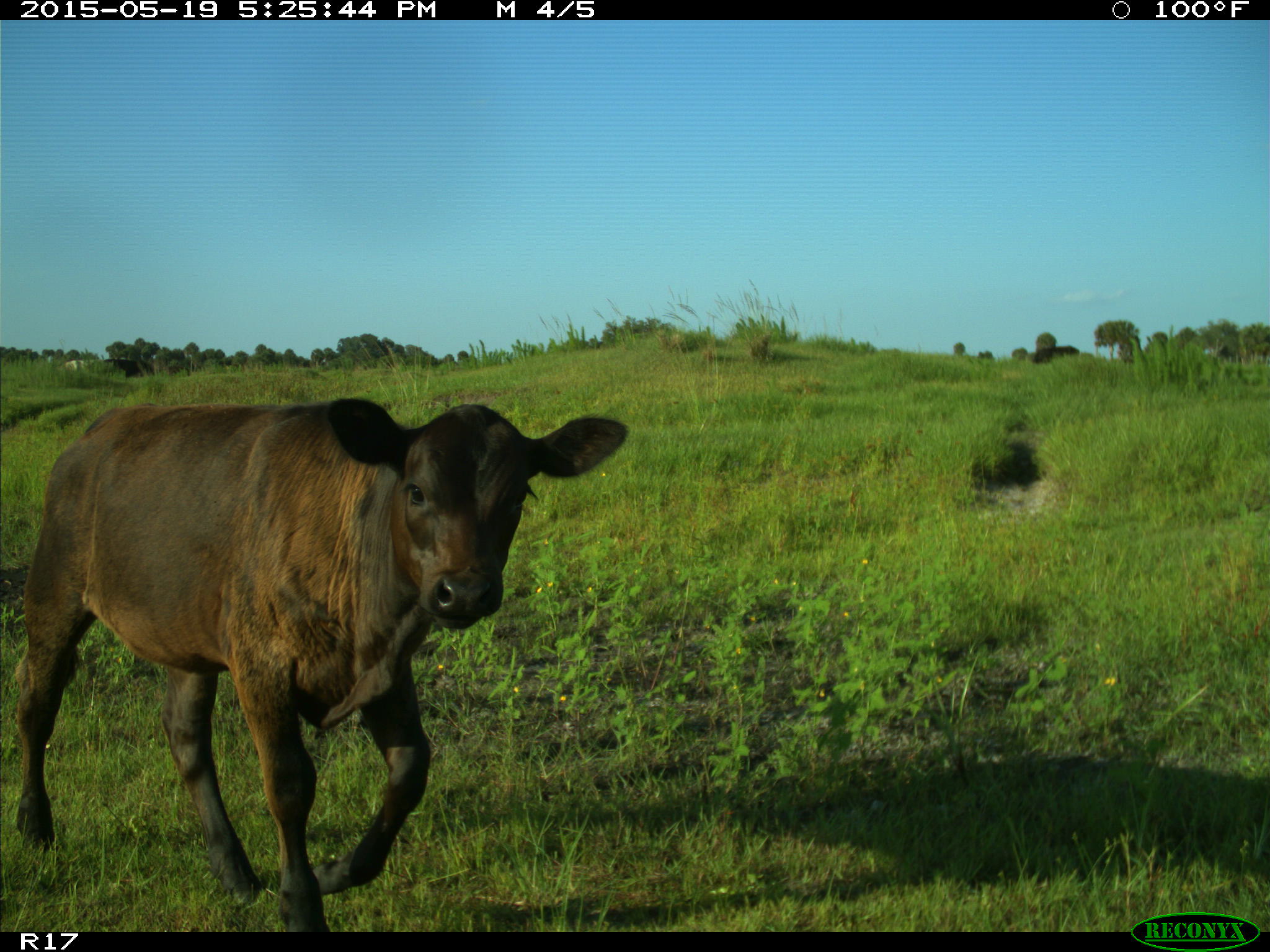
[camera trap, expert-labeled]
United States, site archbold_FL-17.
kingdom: Animalia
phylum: Chordata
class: Mammalia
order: Artiodactyla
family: Bovidae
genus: Bos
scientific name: Bos taurus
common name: domestic cow